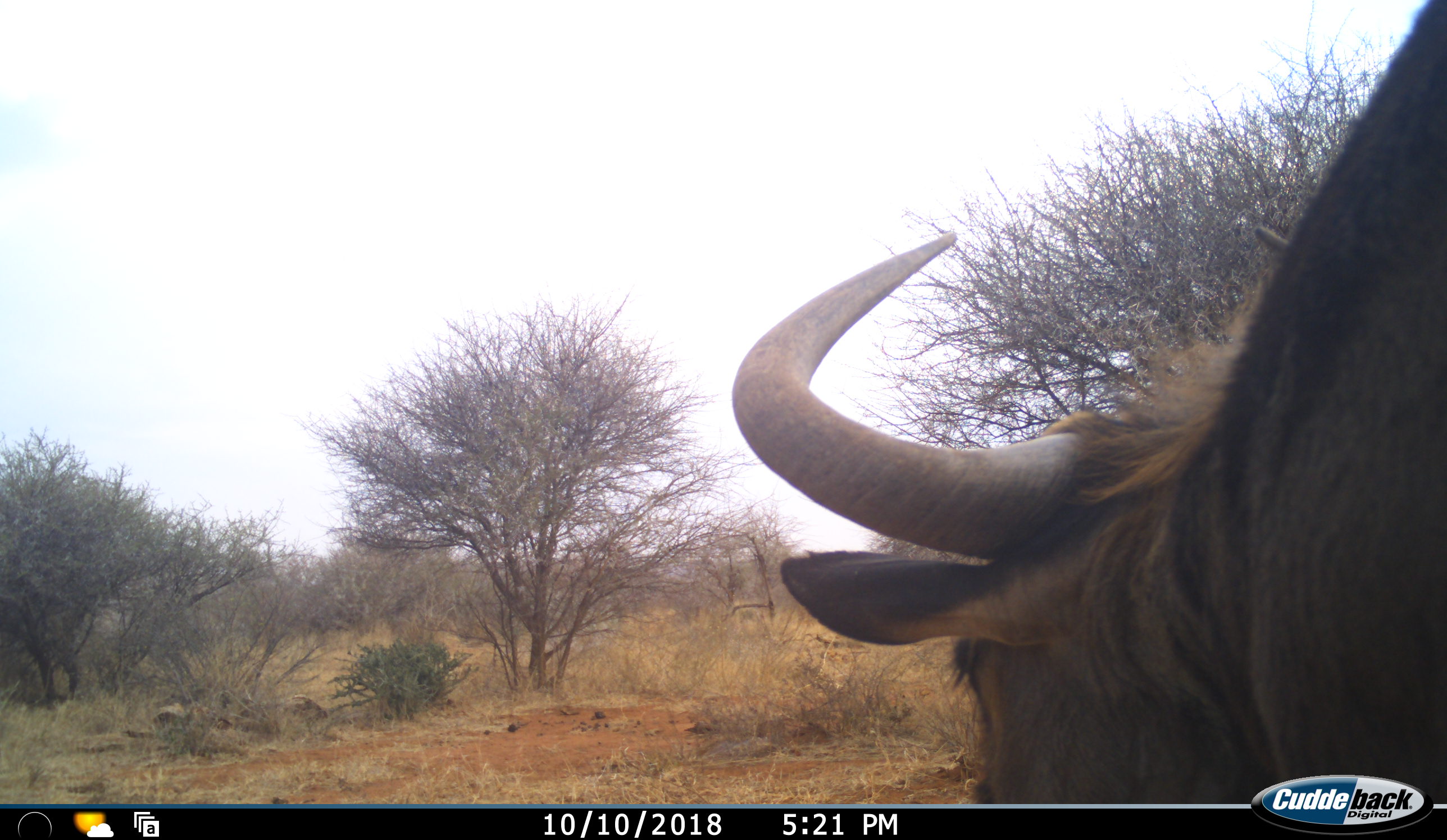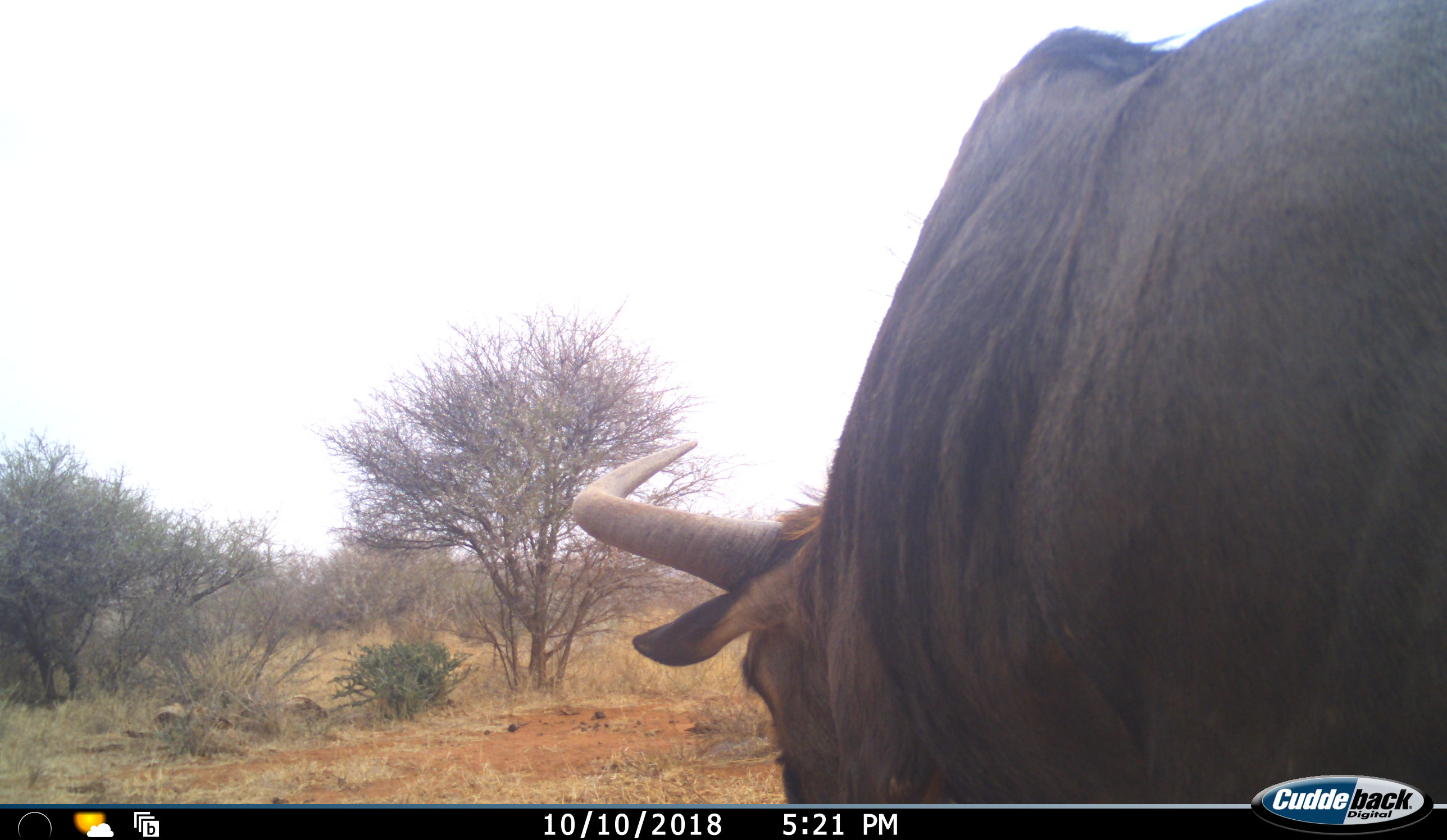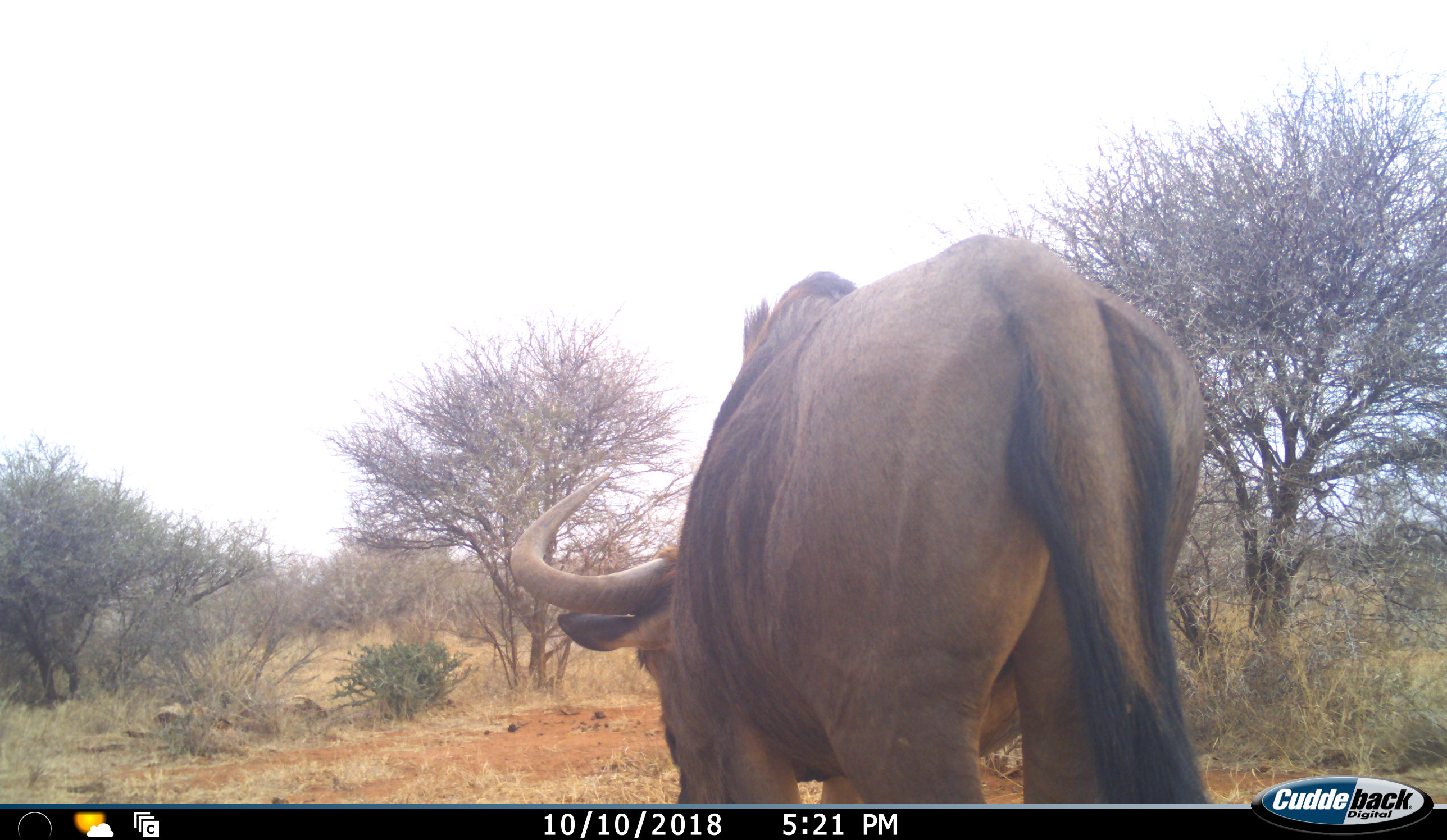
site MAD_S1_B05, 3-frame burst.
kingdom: Animalia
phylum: Chordata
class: Mammalia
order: Artiodactyla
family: Bovidae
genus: Connochaetes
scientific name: Connochaetes taurinus taurinus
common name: blue wildebeest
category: wildebeestblue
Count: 1.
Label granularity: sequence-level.